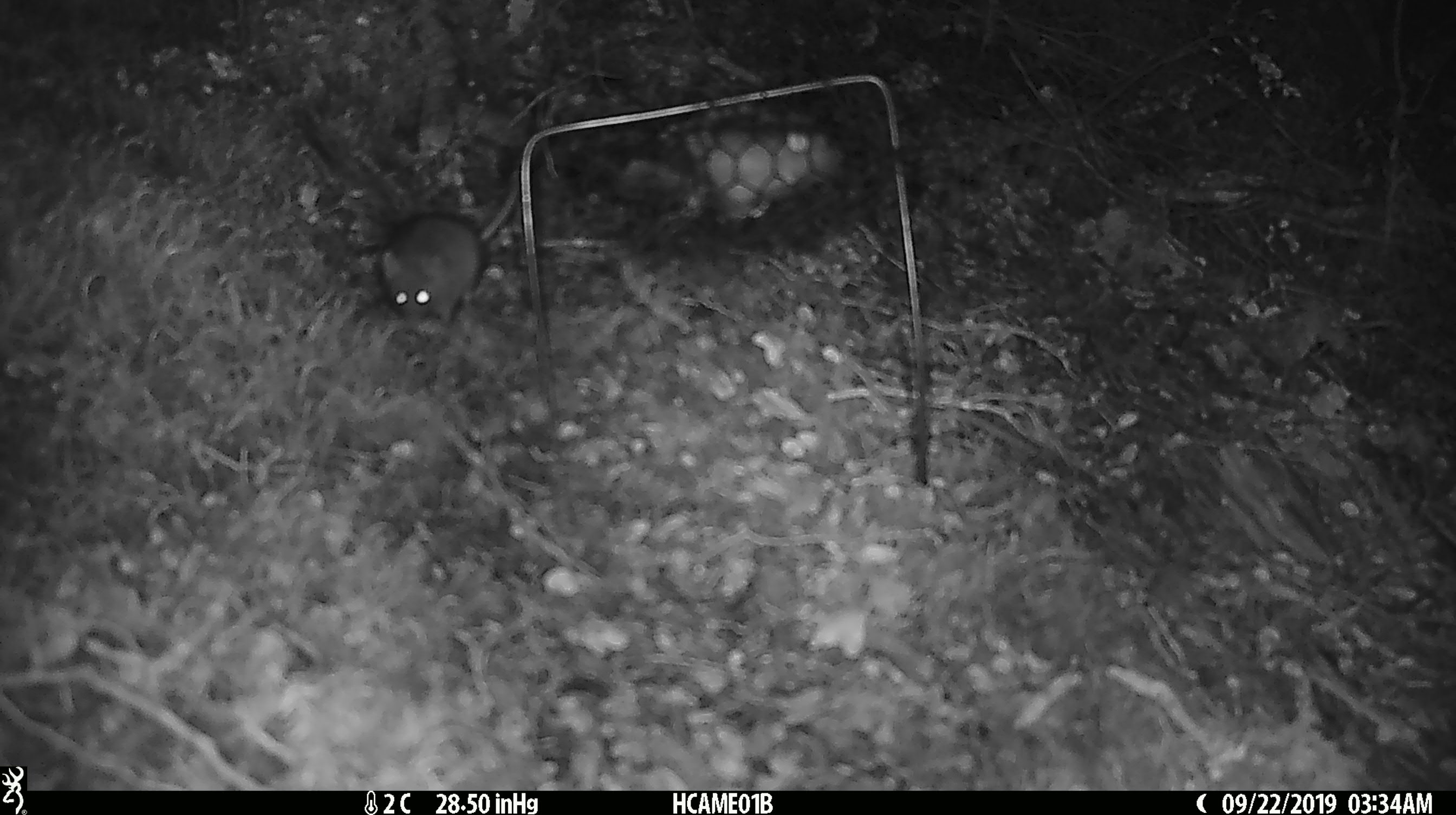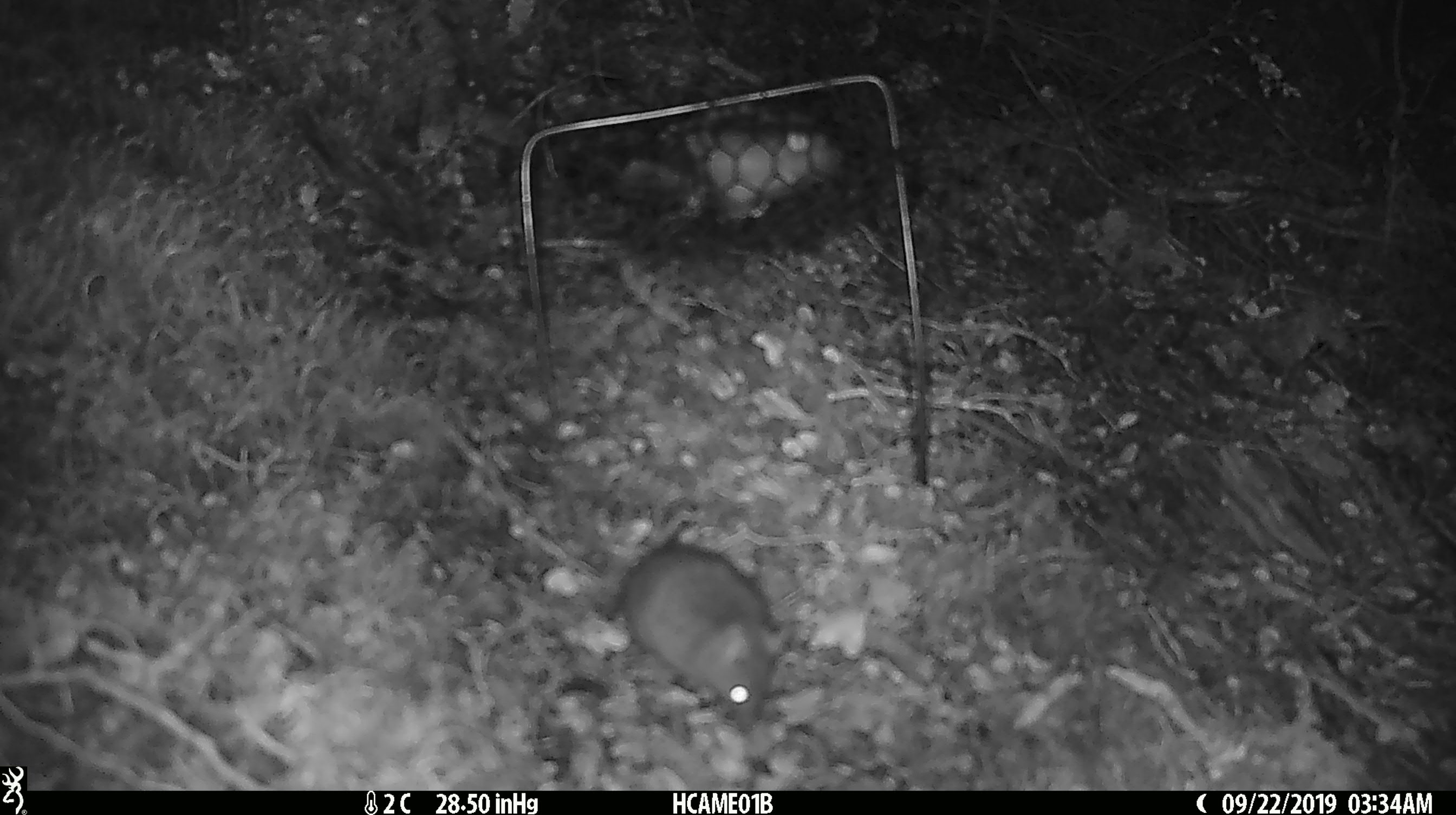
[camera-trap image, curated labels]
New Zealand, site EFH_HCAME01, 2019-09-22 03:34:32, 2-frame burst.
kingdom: Animalia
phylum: Chordata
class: Mammalia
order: Rodentia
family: Muridae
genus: Mus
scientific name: Mus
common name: mouse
Mouse (Mus).